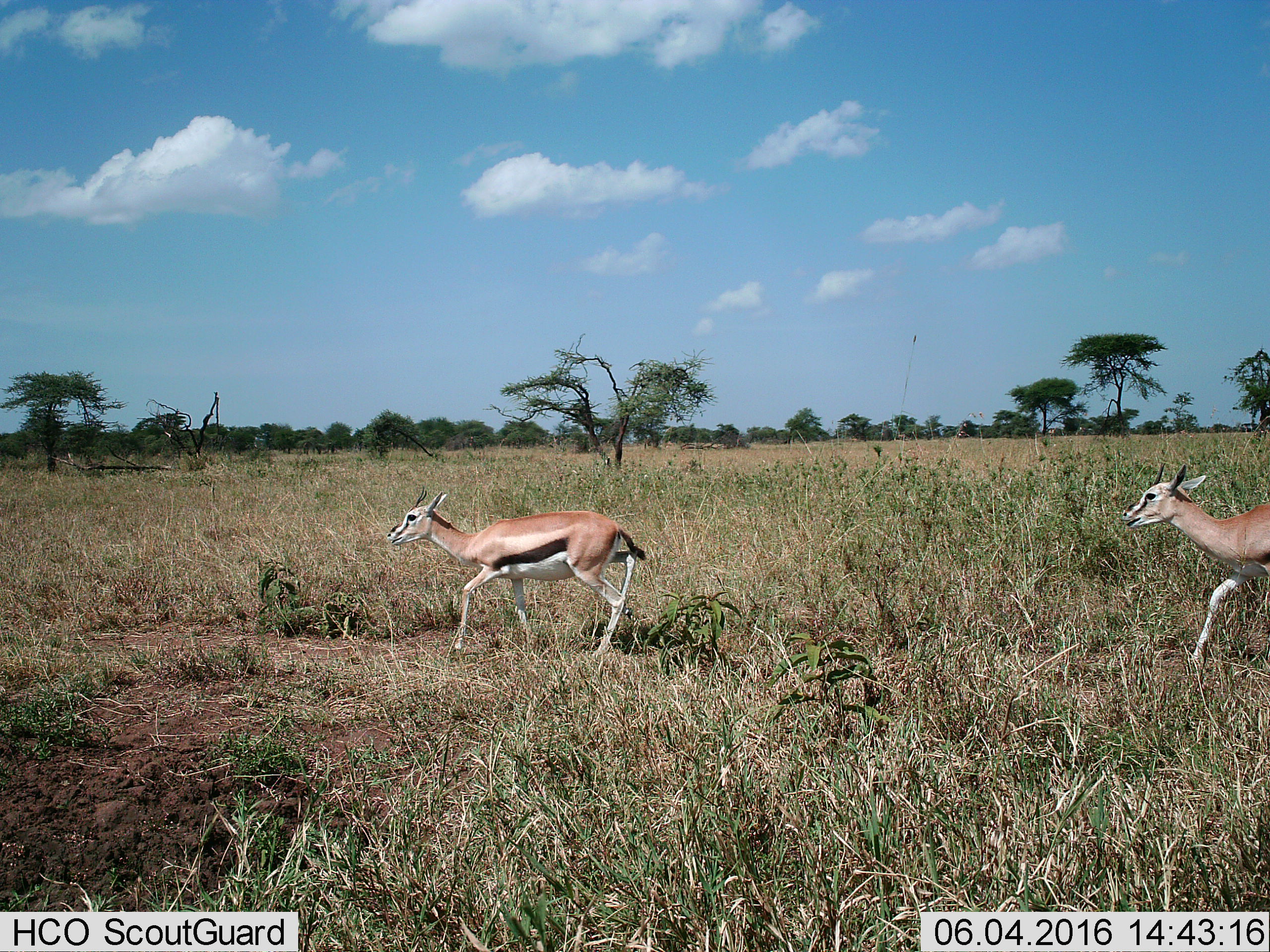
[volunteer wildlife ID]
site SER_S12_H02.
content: unidentified animal